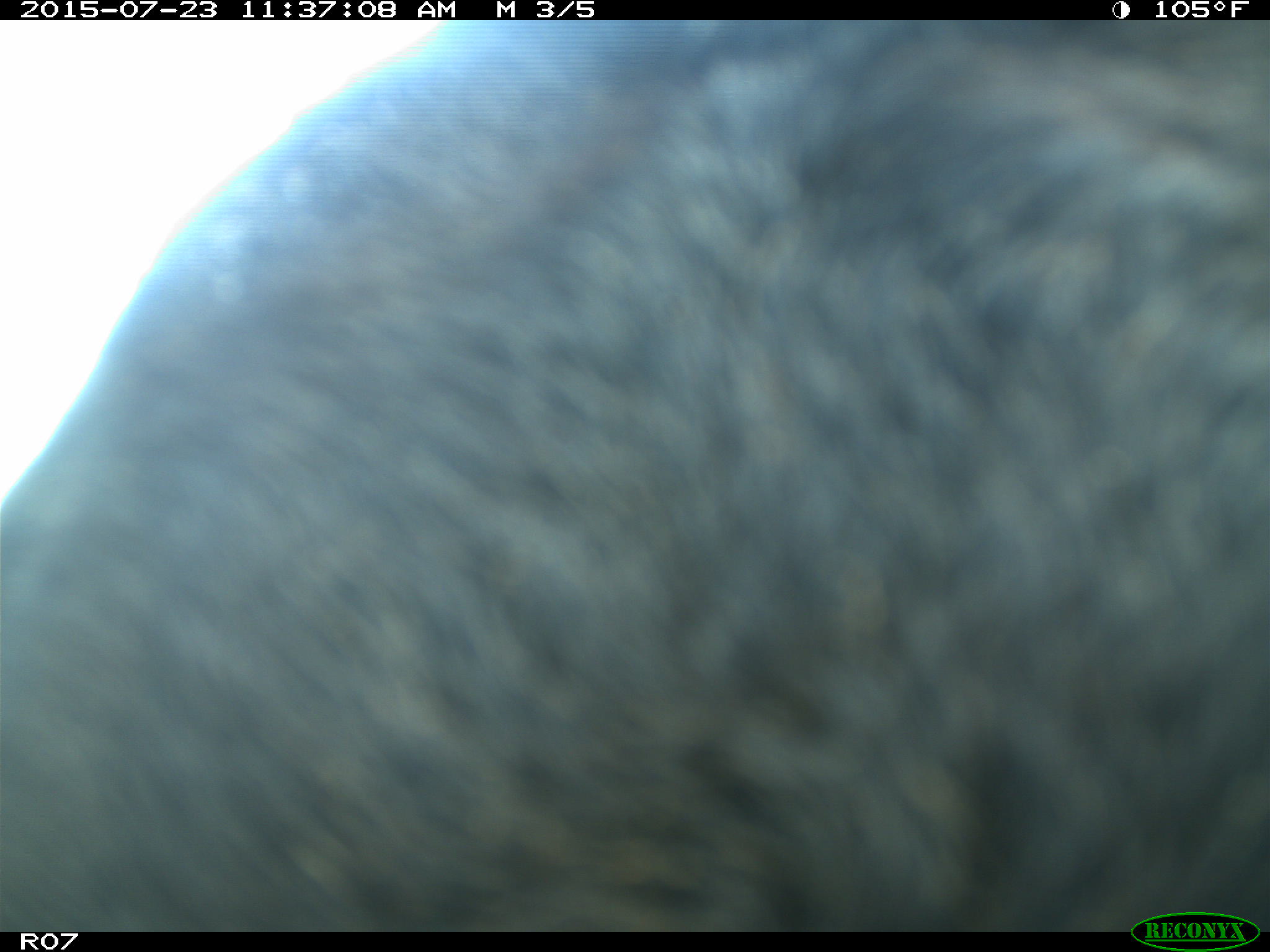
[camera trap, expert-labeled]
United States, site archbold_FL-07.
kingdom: Animalia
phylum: Chordata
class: Mammalia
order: Artiodactyla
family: Bovidae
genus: Bos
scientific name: Bos taurus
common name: domestic cow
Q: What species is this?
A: Bos taurus (domestic cow).